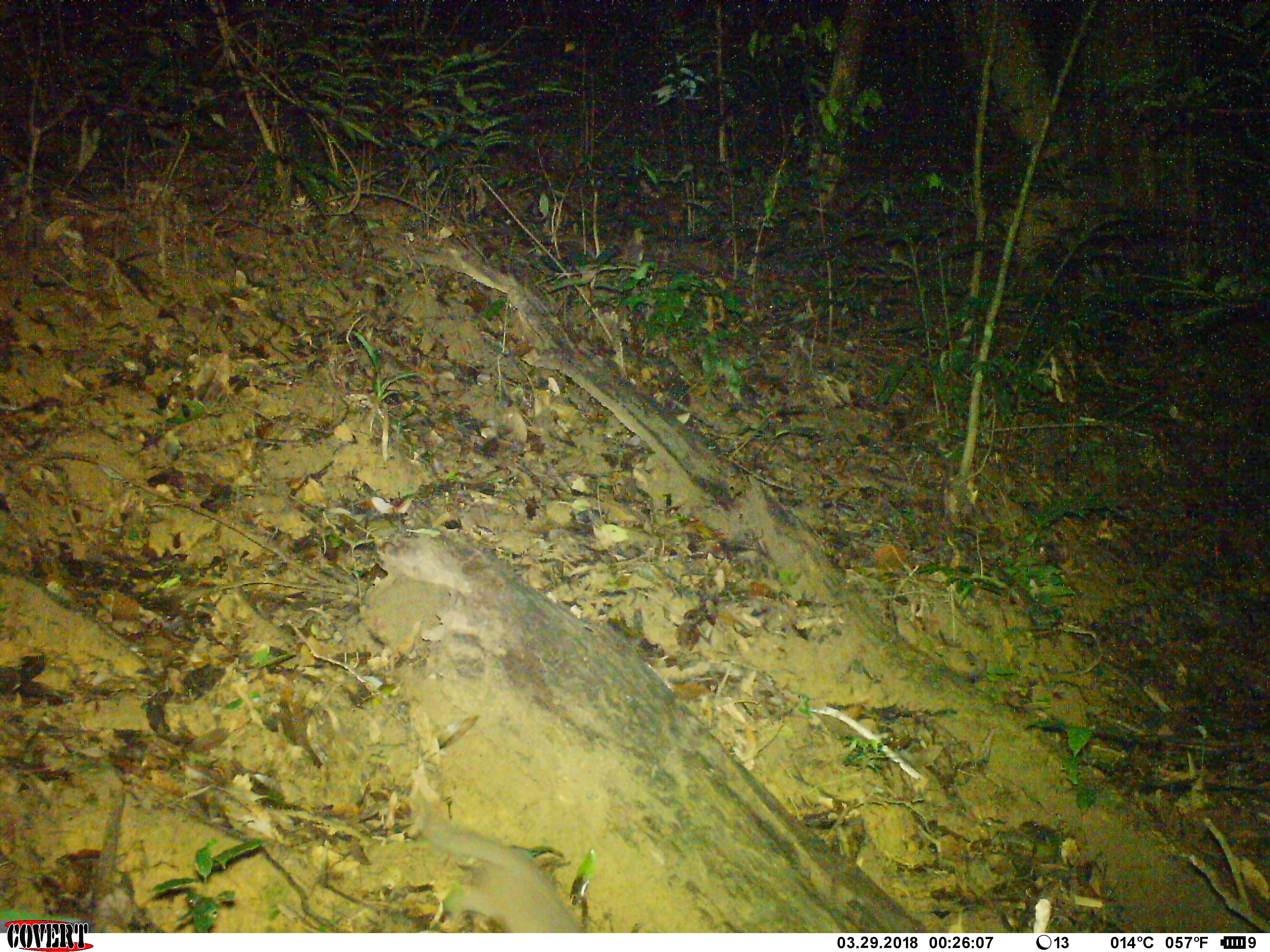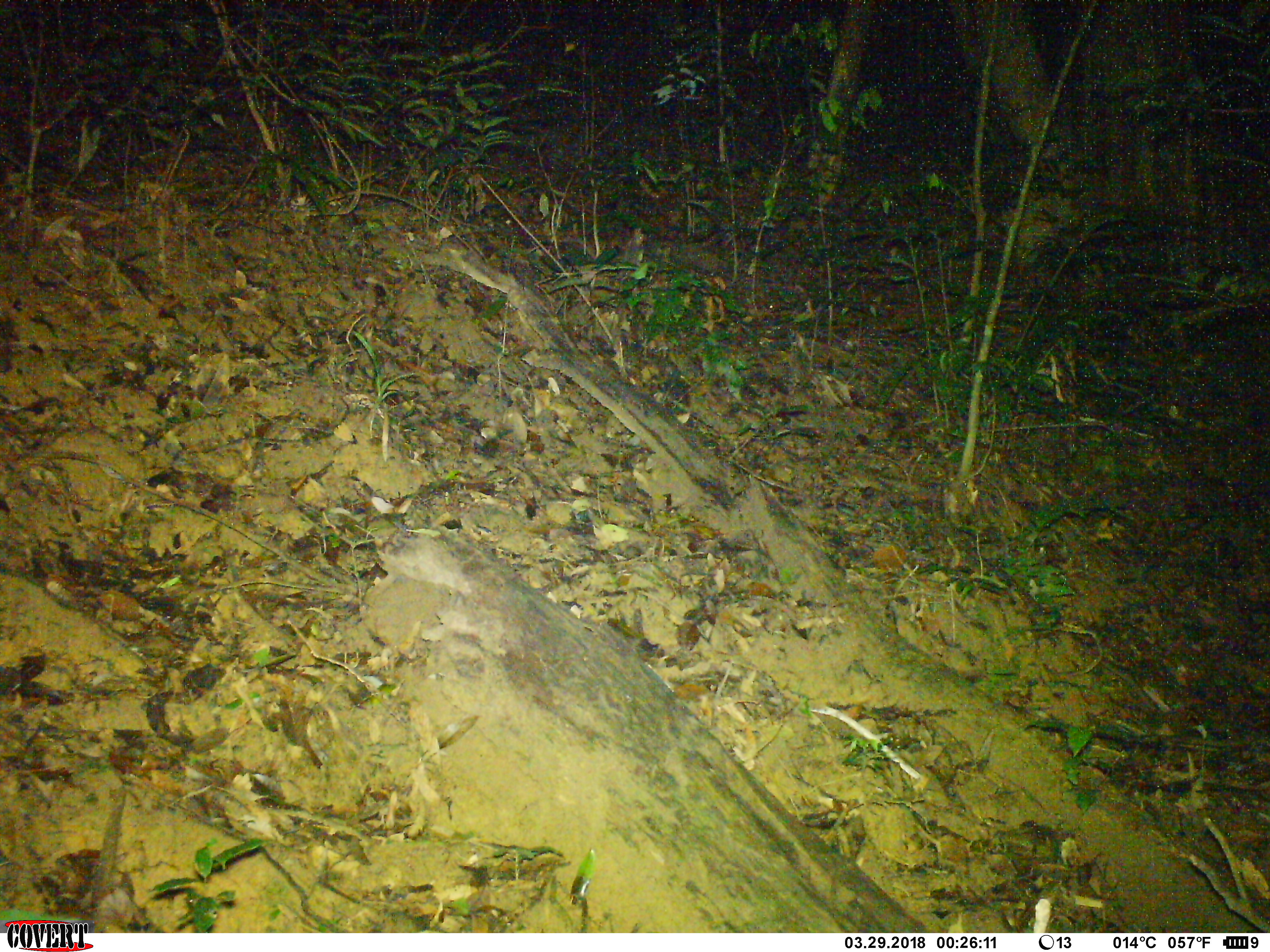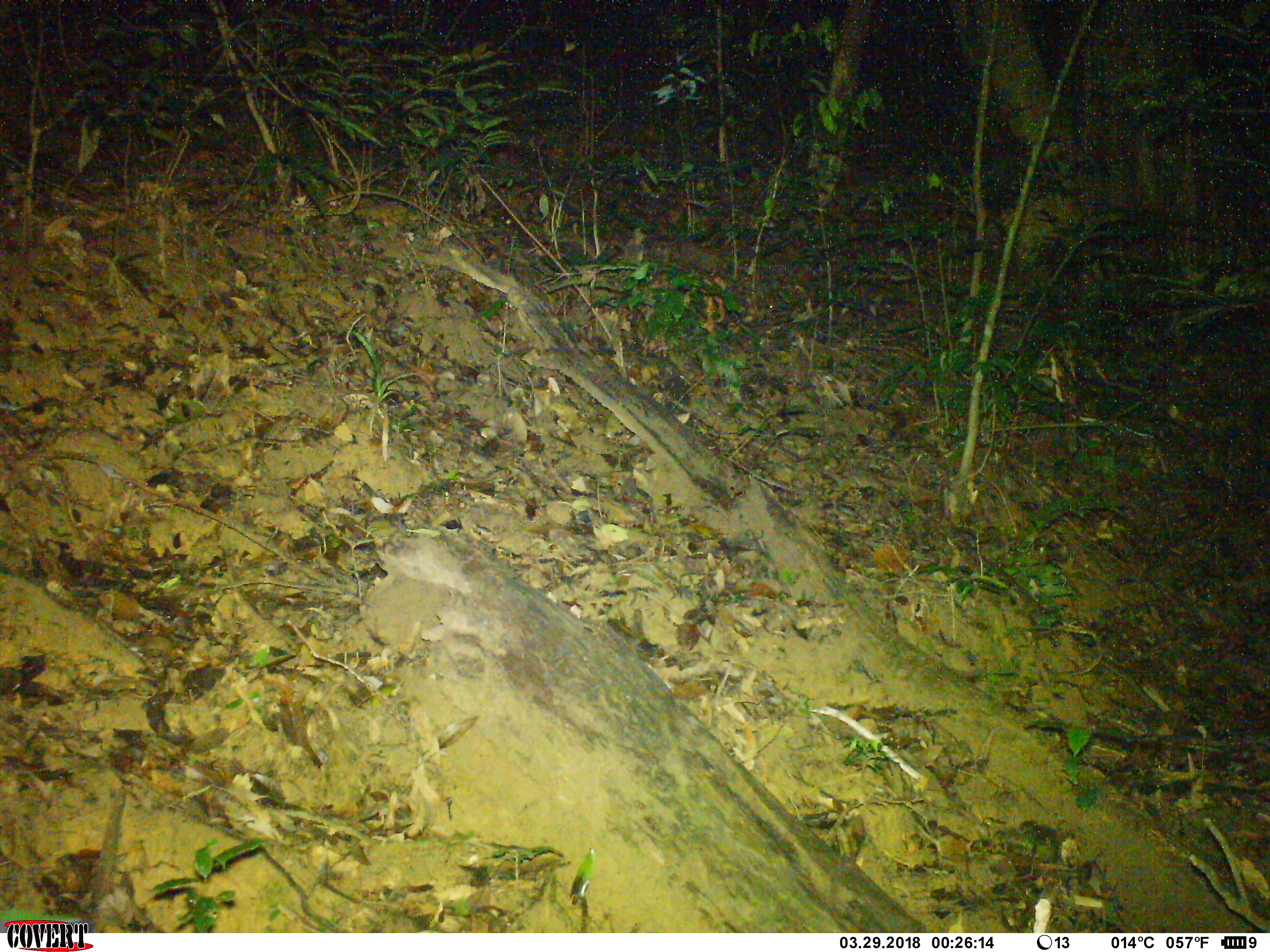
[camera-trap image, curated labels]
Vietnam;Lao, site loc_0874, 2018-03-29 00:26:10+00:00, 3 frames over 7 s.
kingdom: Animalia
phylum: Chordata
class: Mammalia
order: Carnivora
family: Mustelidae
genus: Melogale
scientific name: Melogale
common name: ferret badger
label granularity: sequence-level